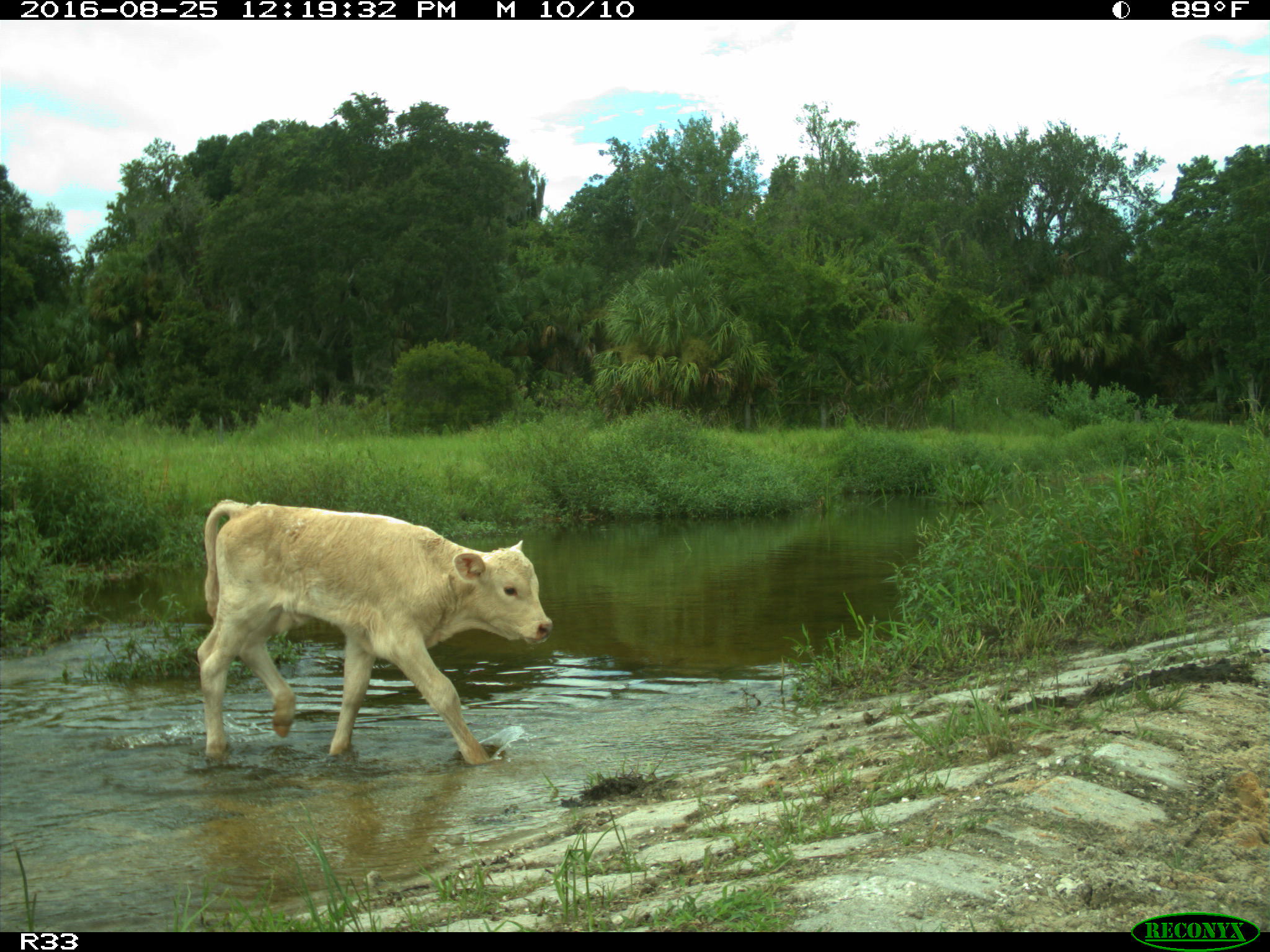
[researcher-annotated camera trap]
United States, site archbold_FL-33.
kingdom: Animalia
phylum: Chordata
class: Mammalia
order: Artiodactyla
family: Bovidae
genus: Bos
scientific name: Bos taurus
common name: domestic cow